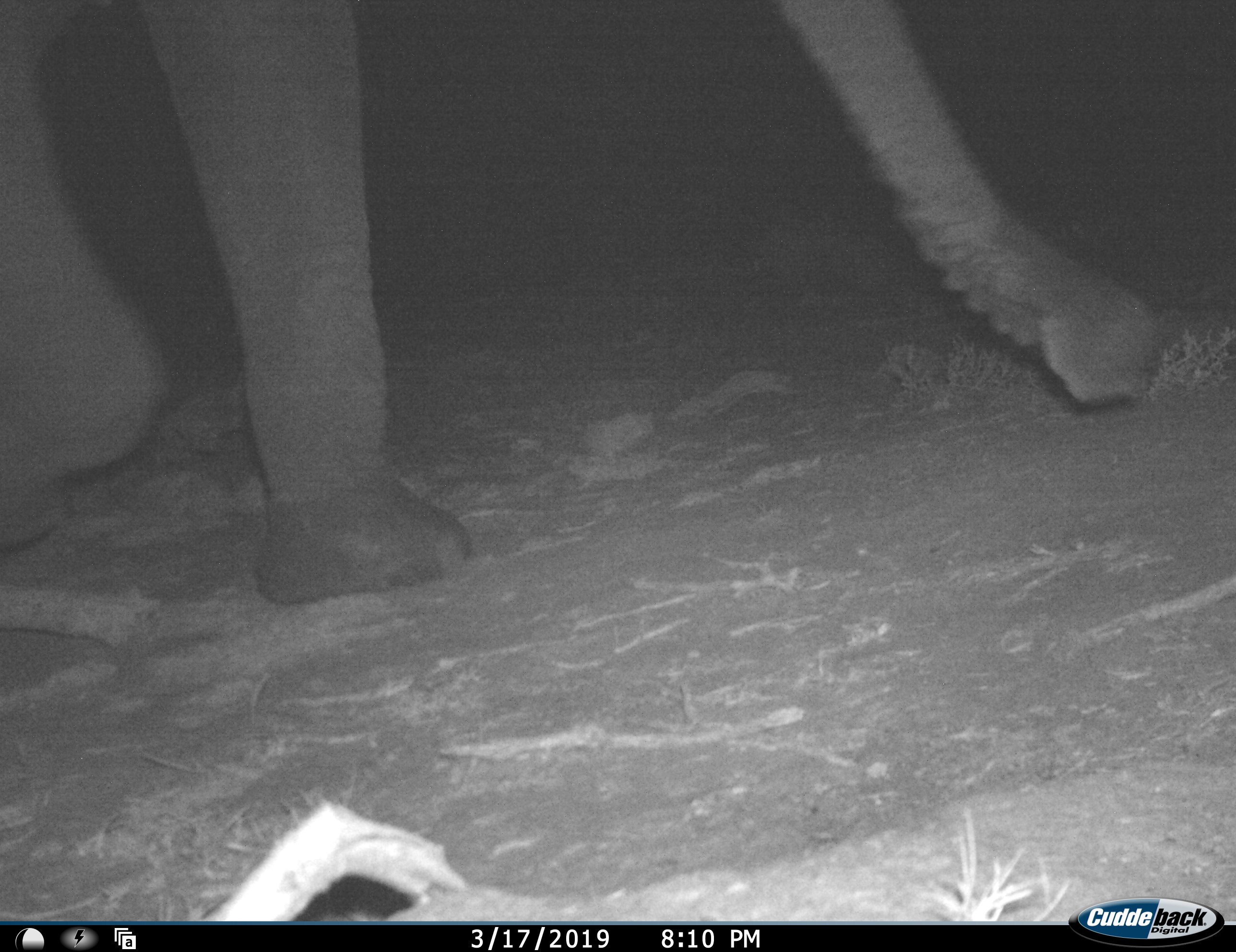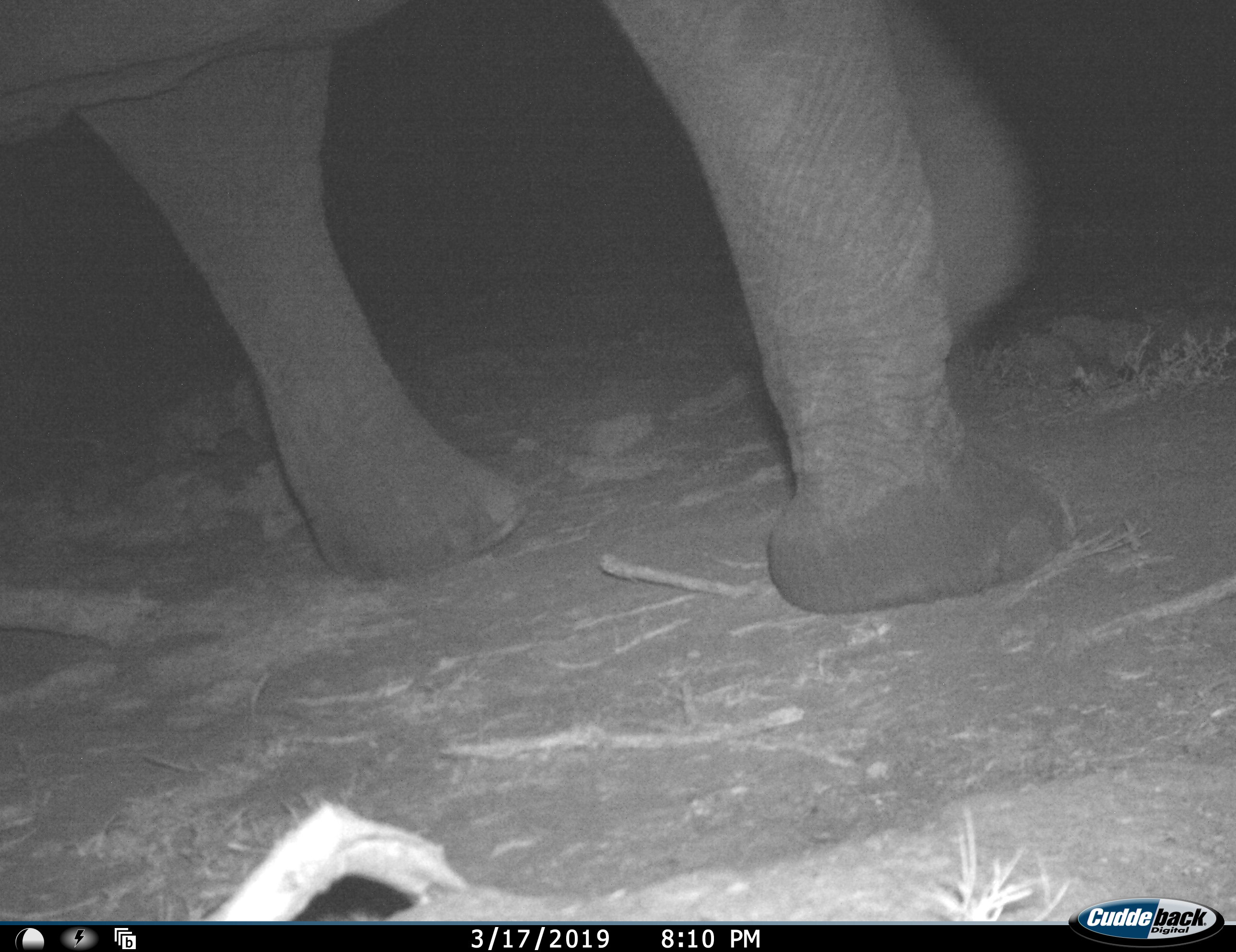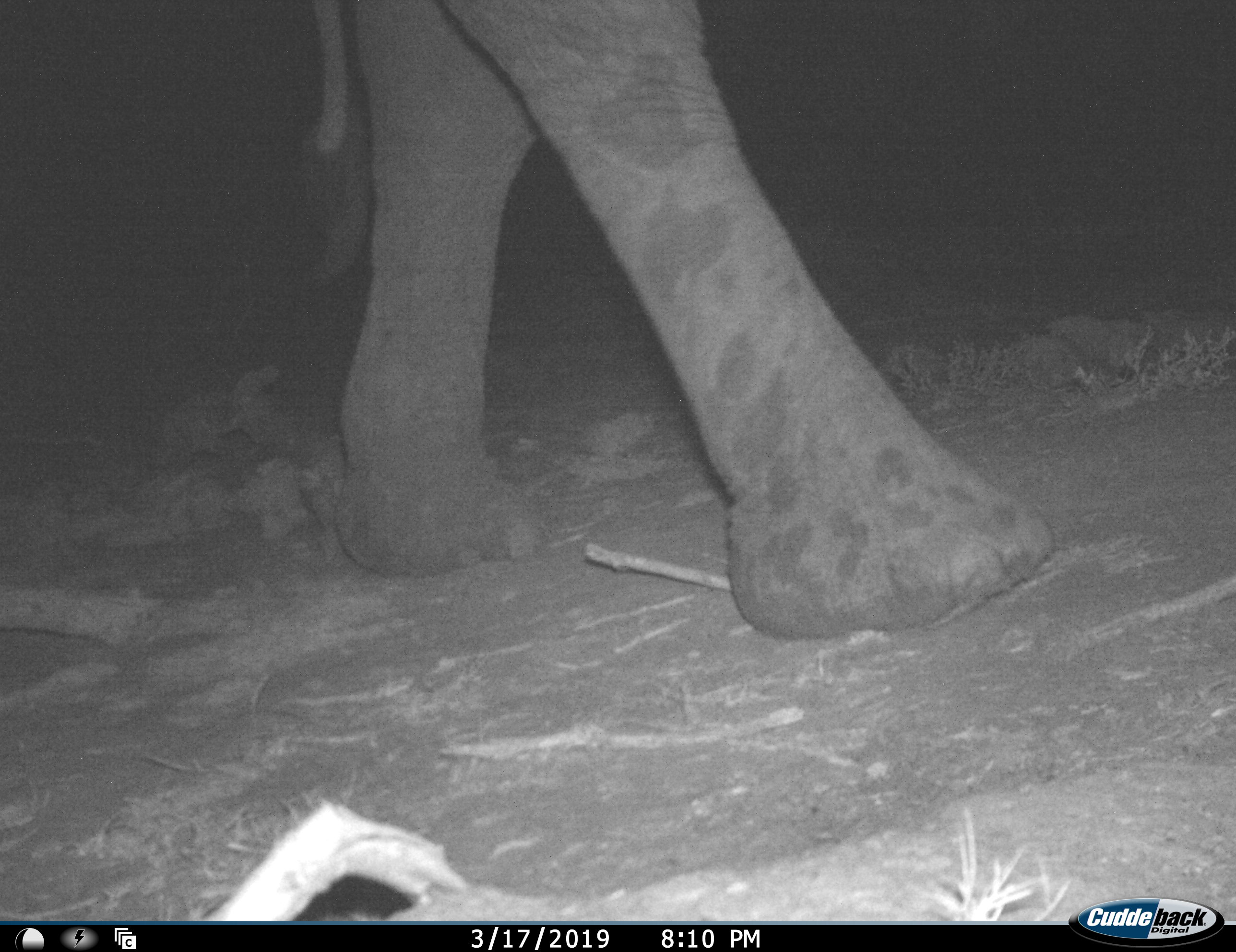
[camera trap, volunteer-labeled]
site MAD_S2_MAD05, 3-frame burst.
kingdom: Animalia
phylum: Chordata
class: Mammalia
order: Proboscidea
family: Elephantidae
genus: Loxodonta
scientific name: Loxodonta africana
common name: african bush elephant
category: elephant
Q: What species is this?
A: Elephant (african bush elephant) (Loxodonta africana).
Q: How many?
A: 1.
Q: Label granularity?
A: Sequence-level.